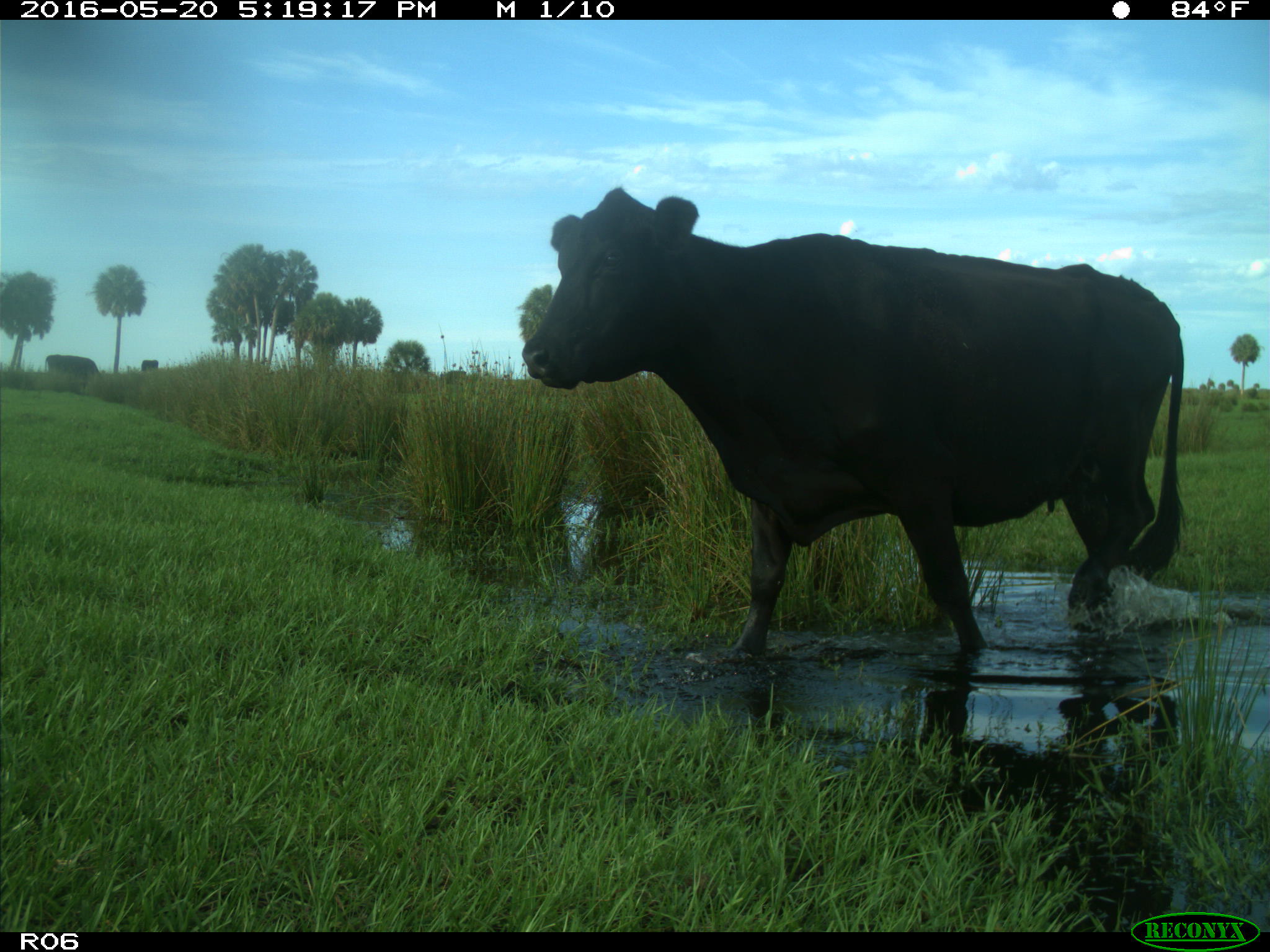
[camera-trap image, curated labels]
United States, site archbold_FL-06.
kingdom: Animalia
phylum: Chordata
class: Mammalia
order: Artiodactyla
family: Bovidae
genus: Bos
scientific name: Bos taurus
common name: domestic cow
Bos taurus (domestic cow).